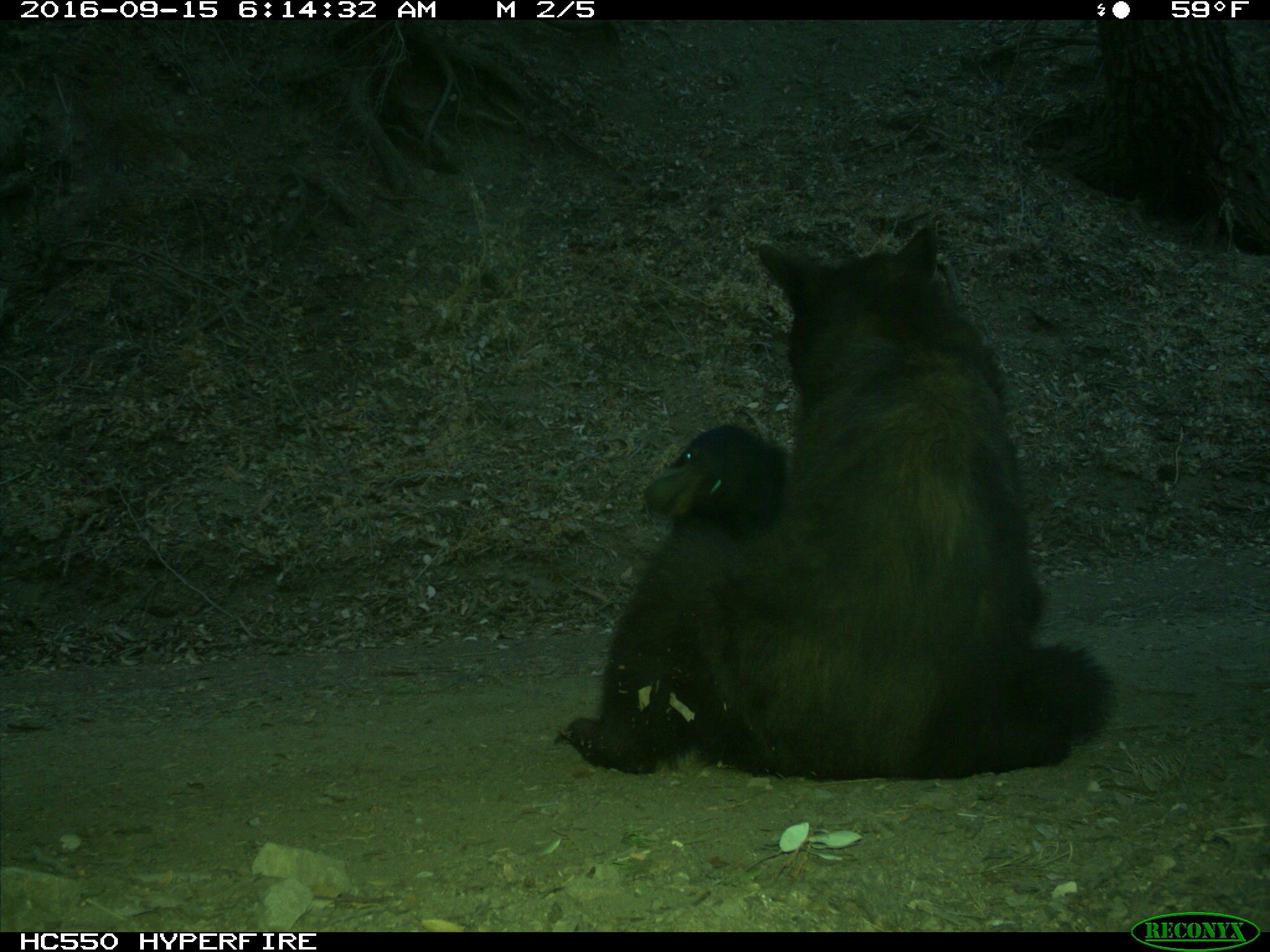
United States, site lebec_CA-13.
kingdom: Animalia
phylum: Chordata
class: Mammalia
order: Carnivora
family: Ursidae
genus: Ursus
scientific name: Ursus americanus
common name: american black bear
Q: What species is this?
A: Ursus americanus (american black bear).